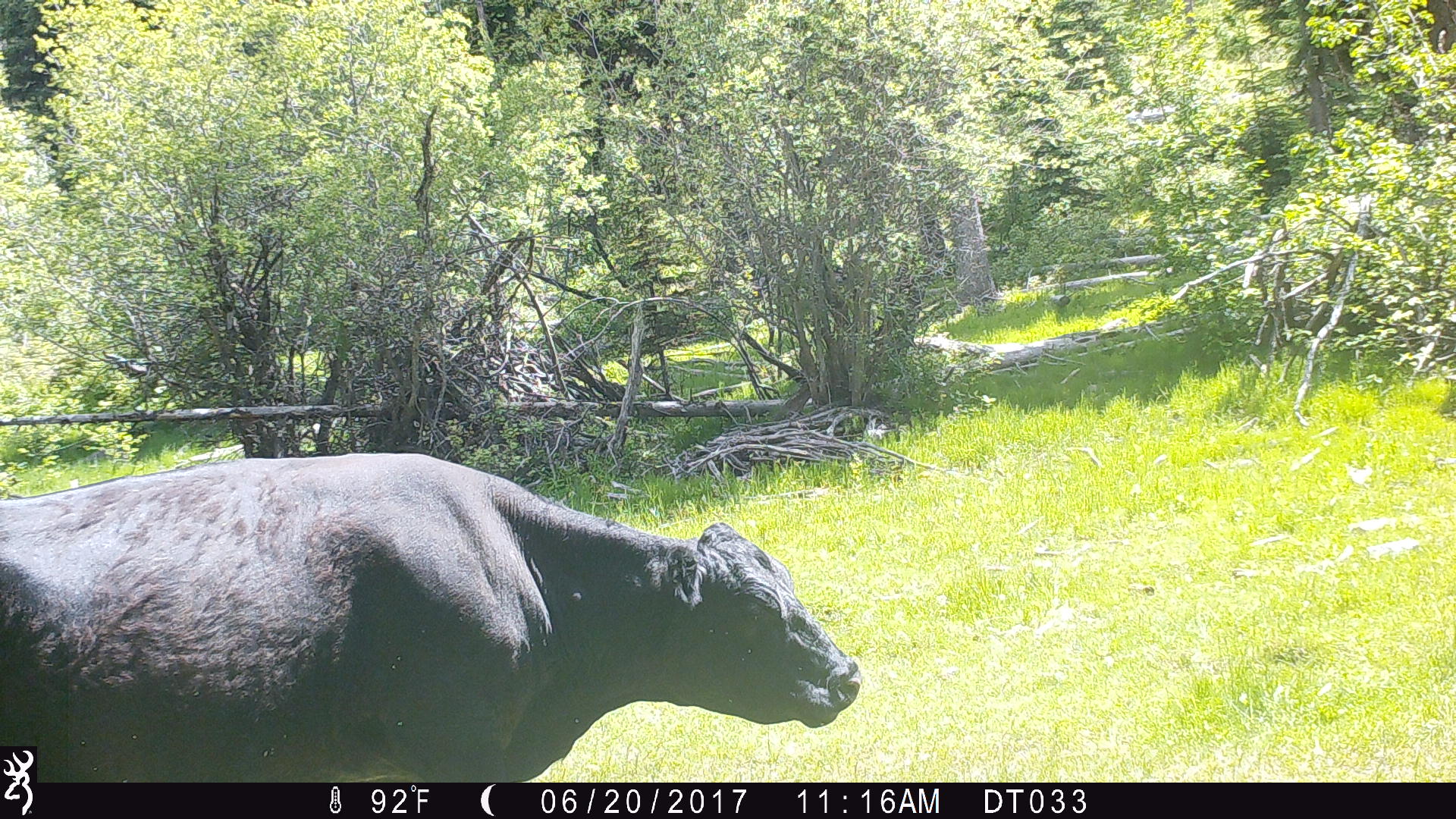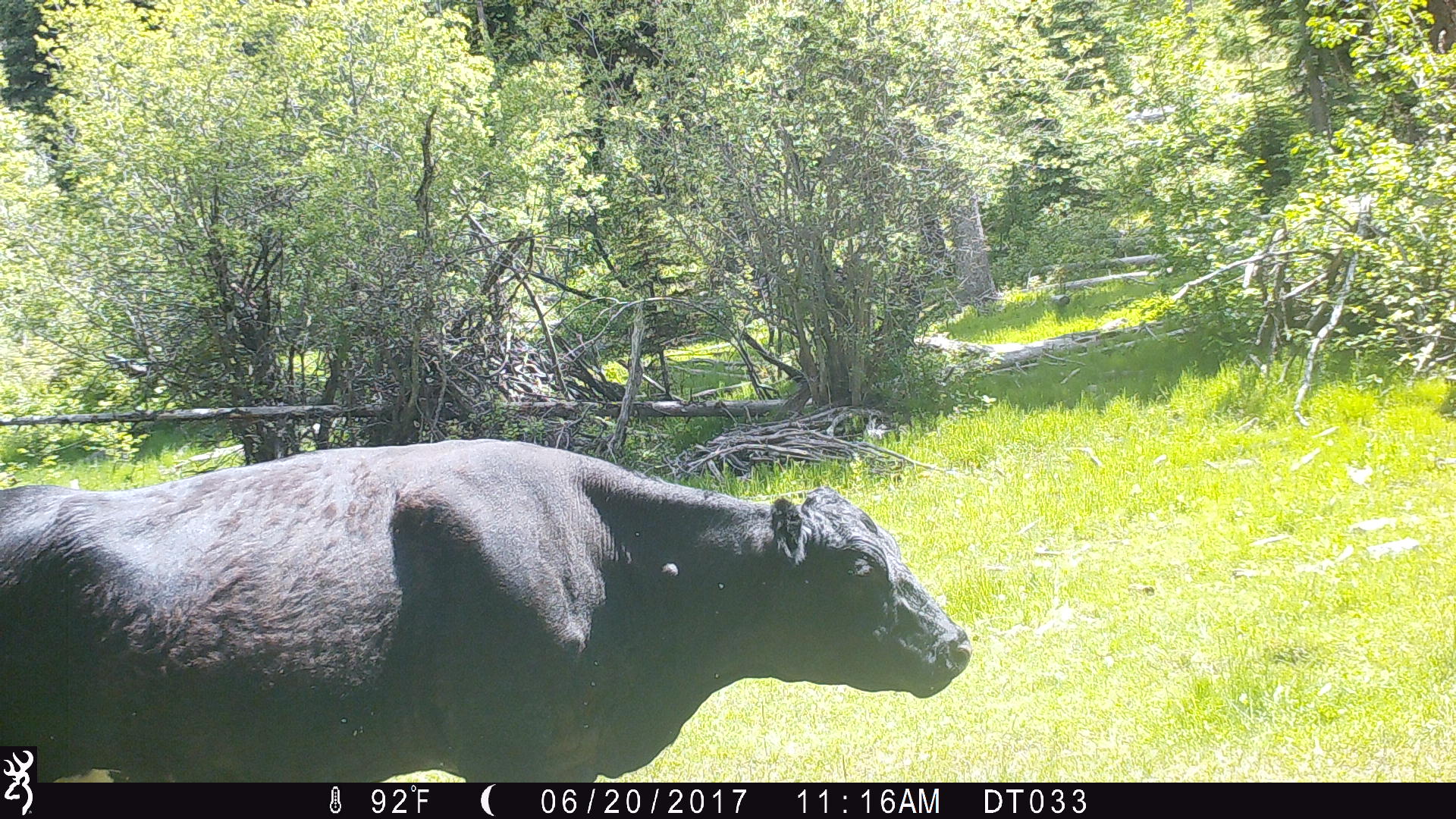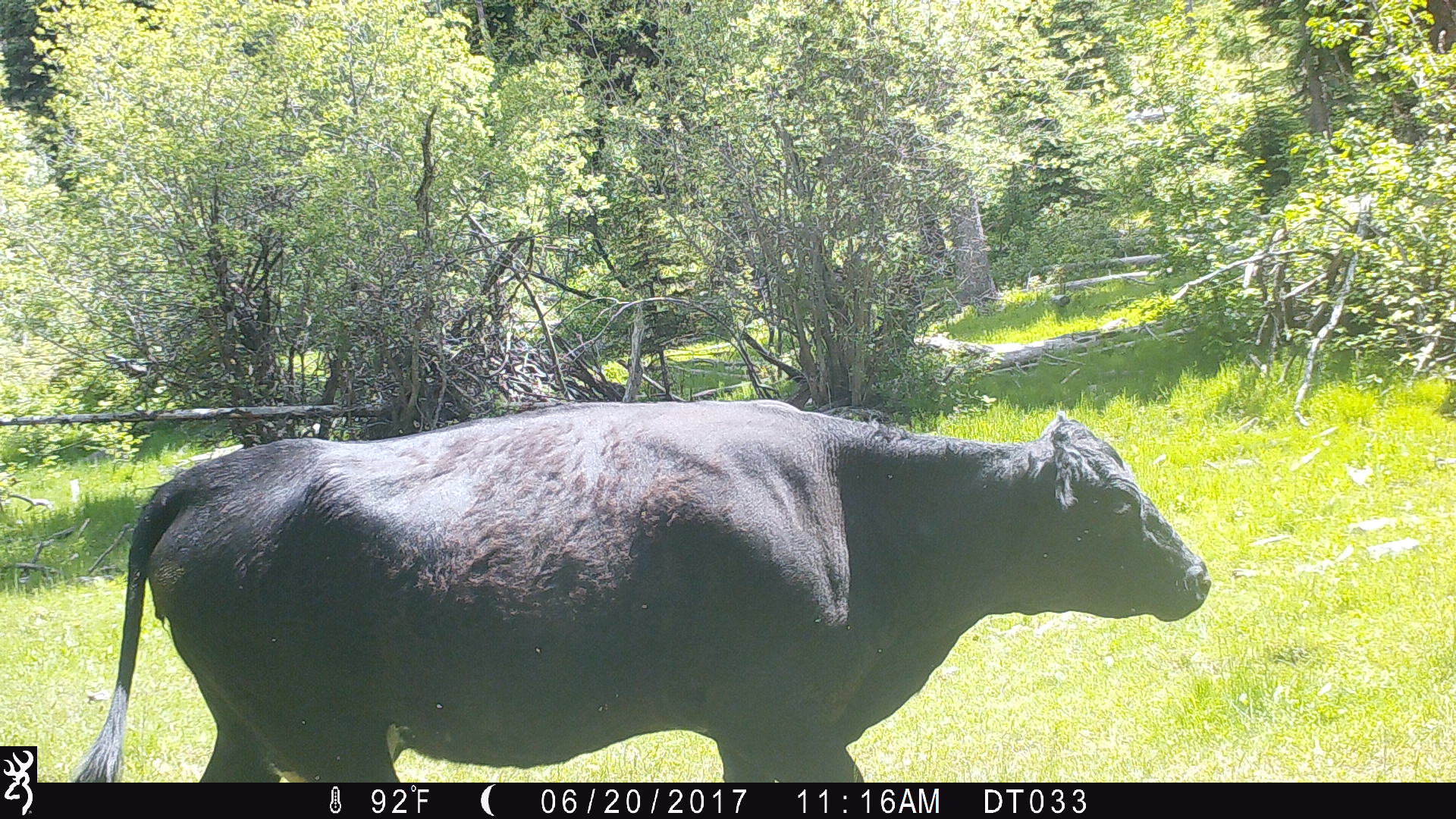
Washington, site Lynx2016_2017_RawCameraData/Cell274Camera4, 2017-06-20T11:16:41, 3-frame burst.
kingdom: Animalia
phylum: Chordata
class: Mammalia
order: Artiodactyla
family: Bovidae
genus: Bos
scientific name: Bos taurus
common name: domestic cattle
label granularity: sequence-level